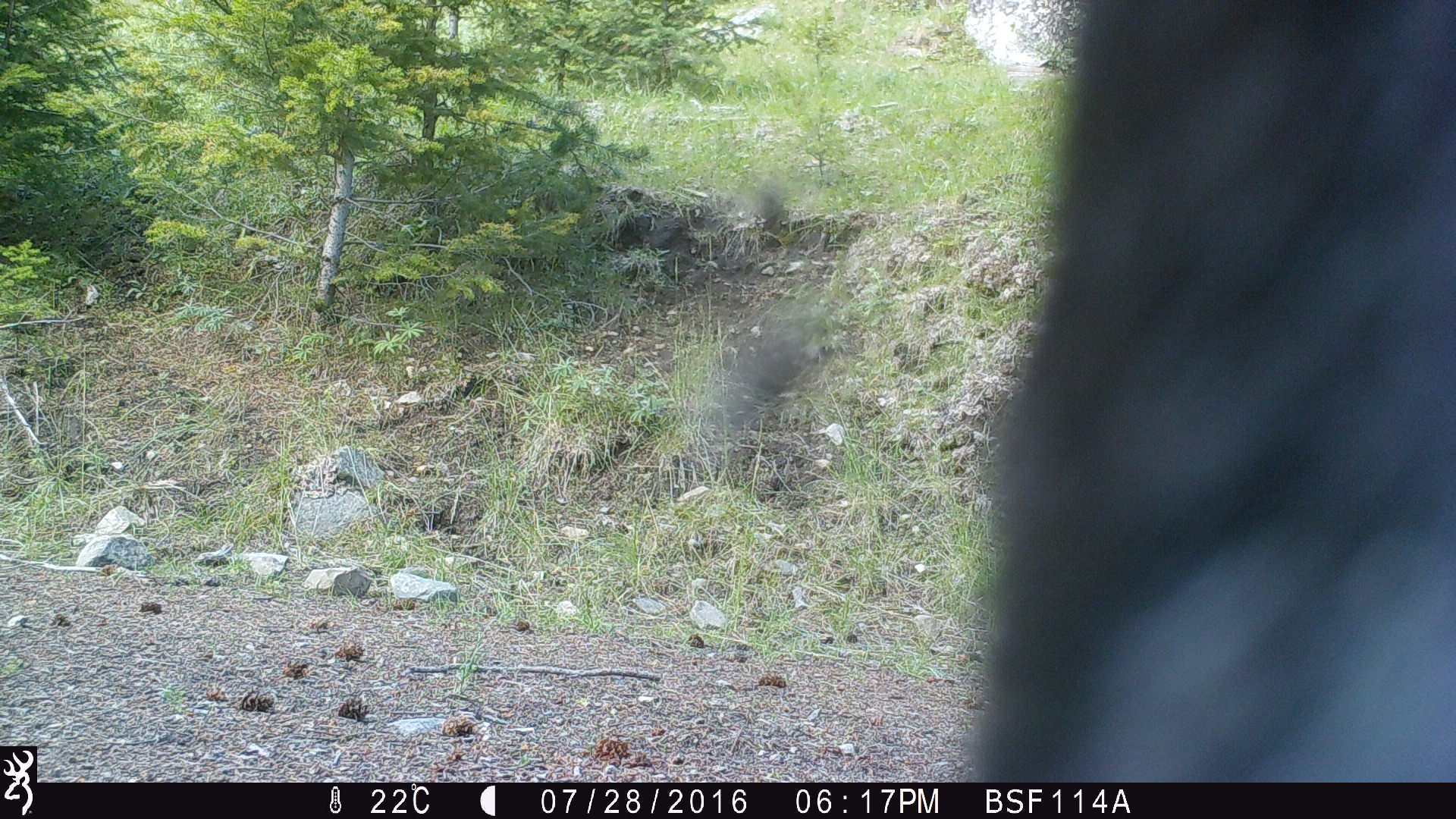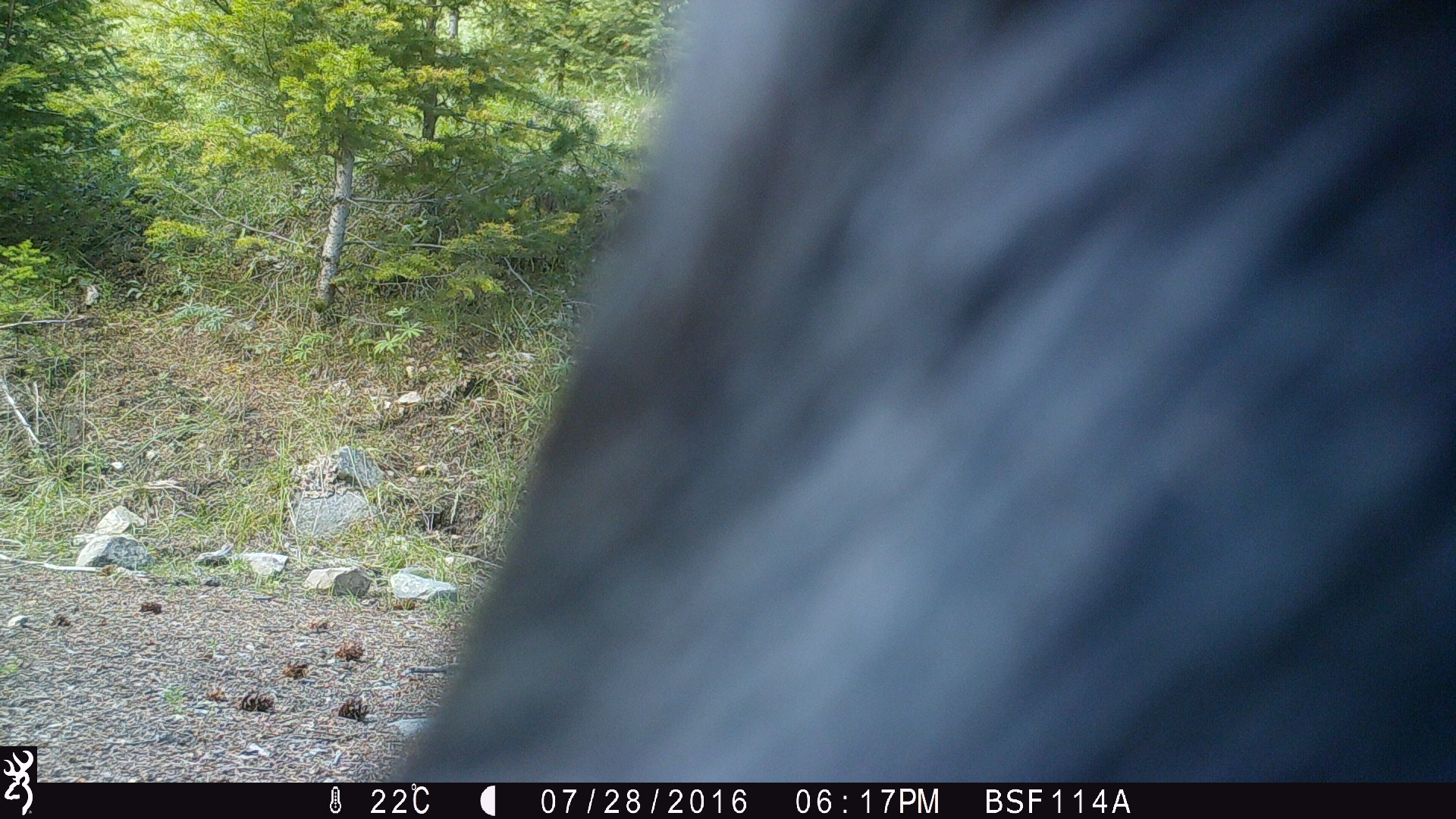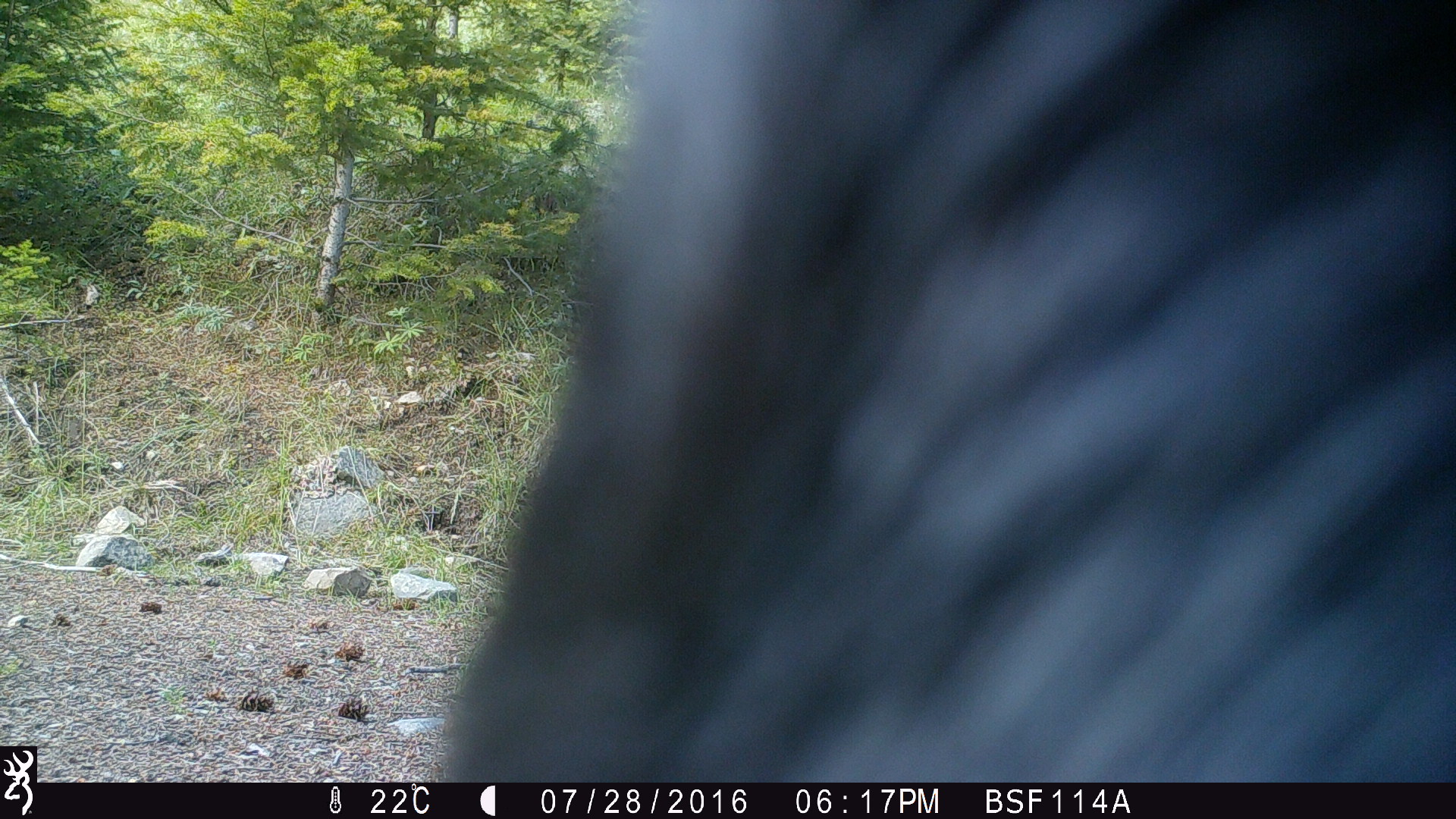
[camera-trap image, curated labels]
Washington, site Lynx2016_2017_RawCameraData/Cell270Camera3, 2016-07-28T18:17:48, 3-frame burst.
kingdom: Animalia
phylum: Chordata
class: Mammalia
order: Artiodactyla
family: Bovidae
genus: Bos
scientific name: Bos taurus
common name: domestic cattle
Domestic cattle (Bos taurus). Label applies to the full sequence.